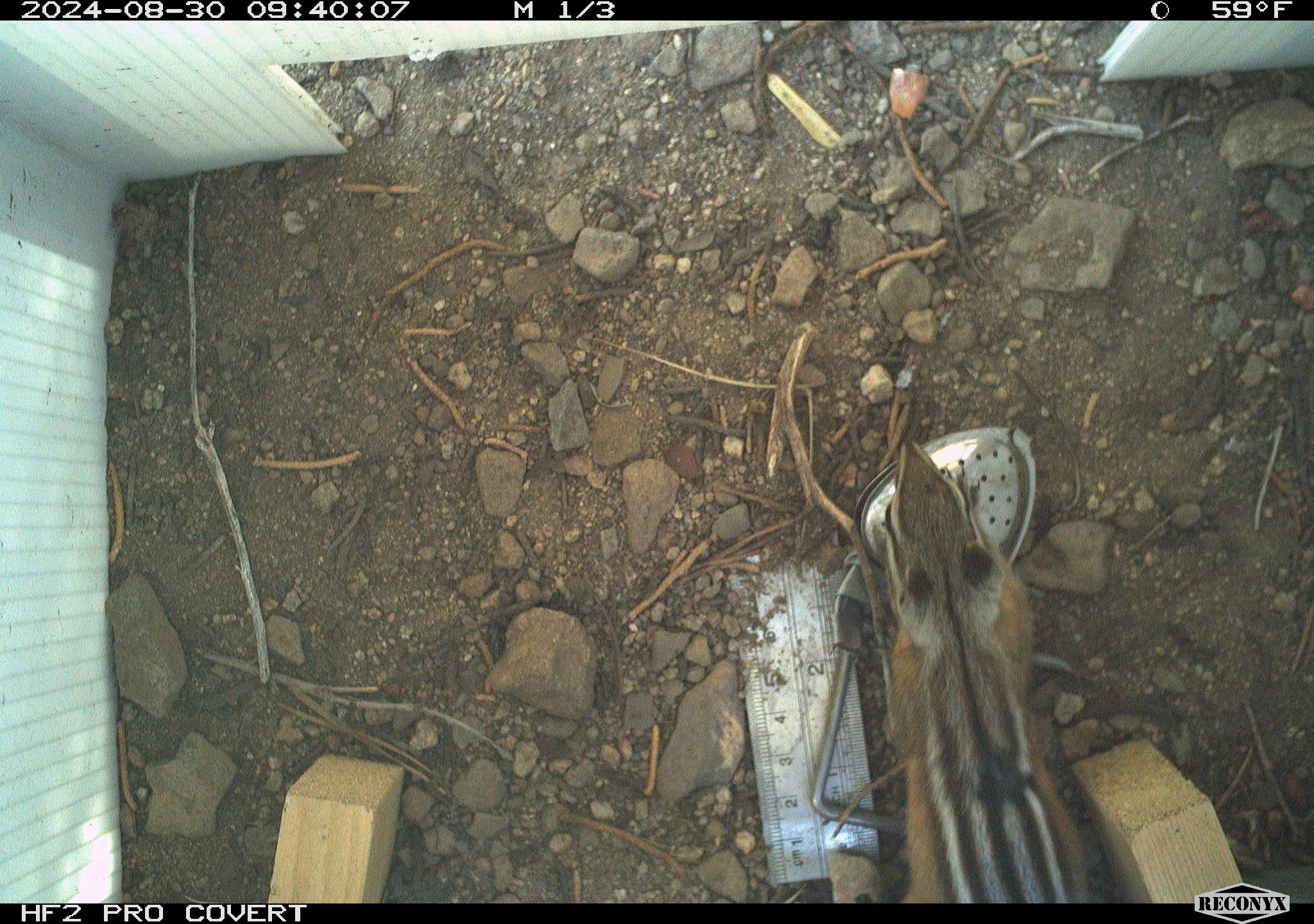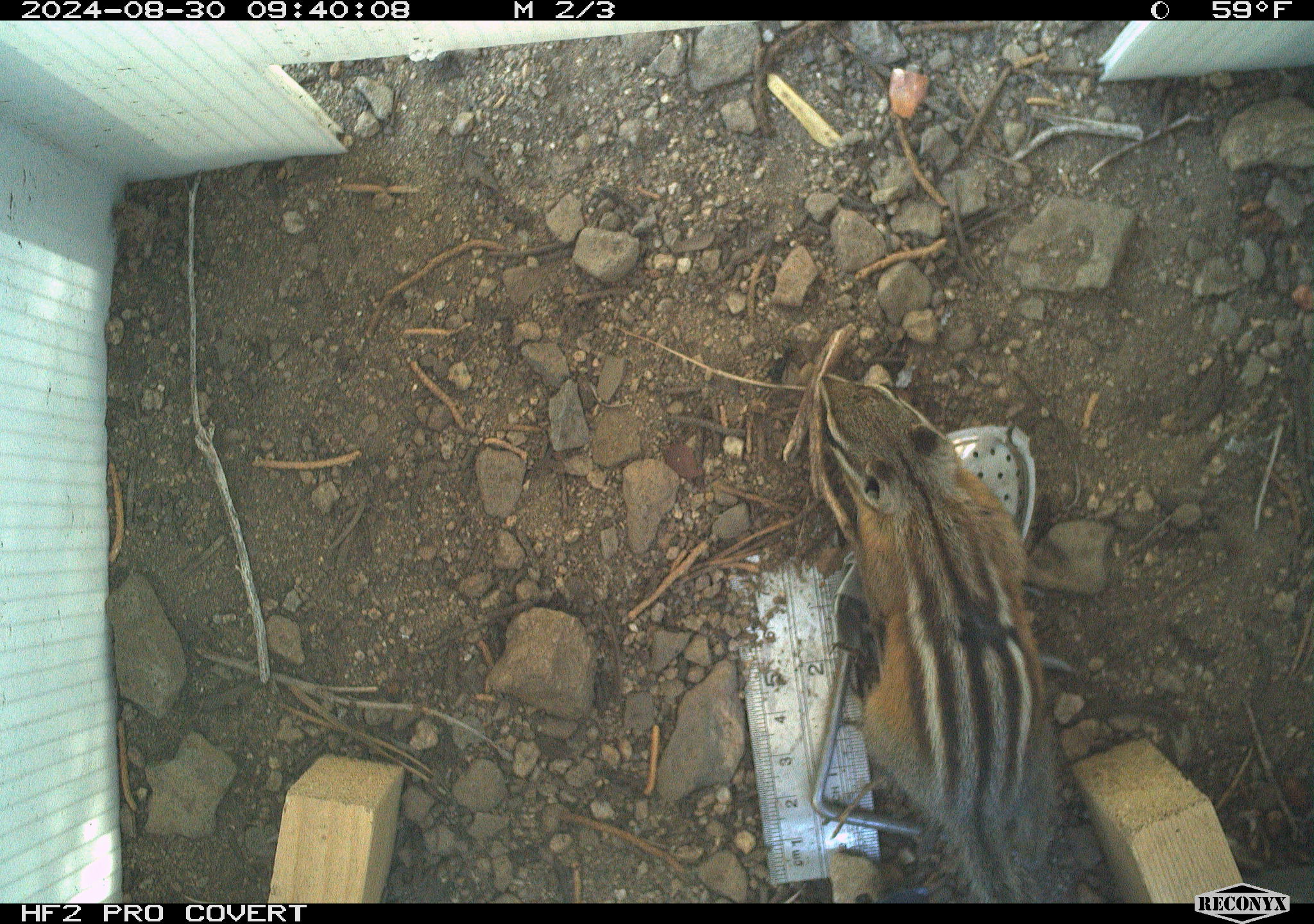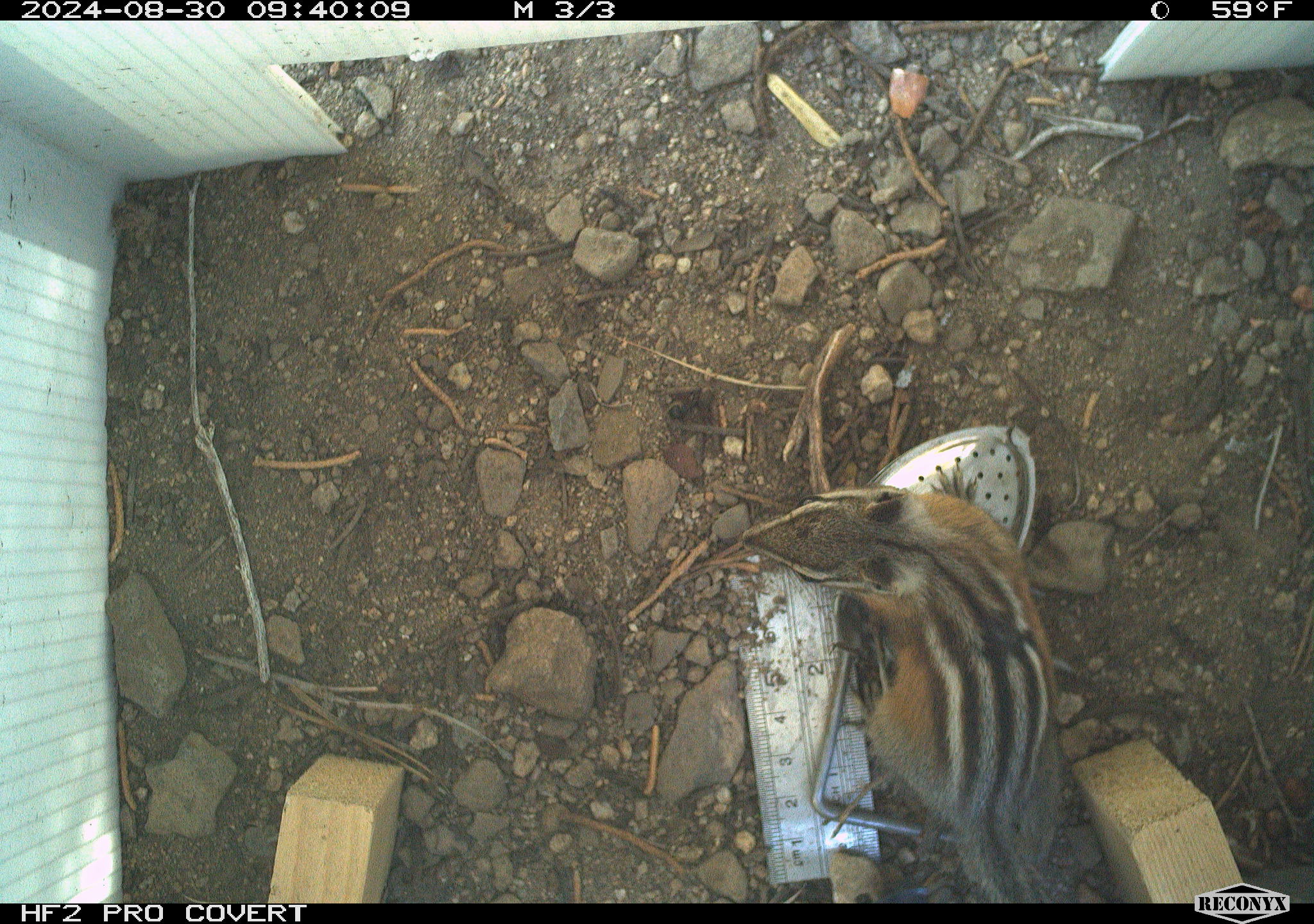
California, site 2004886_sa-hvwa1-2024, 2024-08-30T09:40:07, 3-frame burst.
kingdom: Animalia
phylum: Chordata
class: Mammalia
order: Rodentia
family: Sciuridae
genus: Neotamias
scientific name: Neotamias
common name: western chipmunks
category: neotamias species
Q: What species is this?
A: Neotamias species (western chipmunks) (Neotamias).